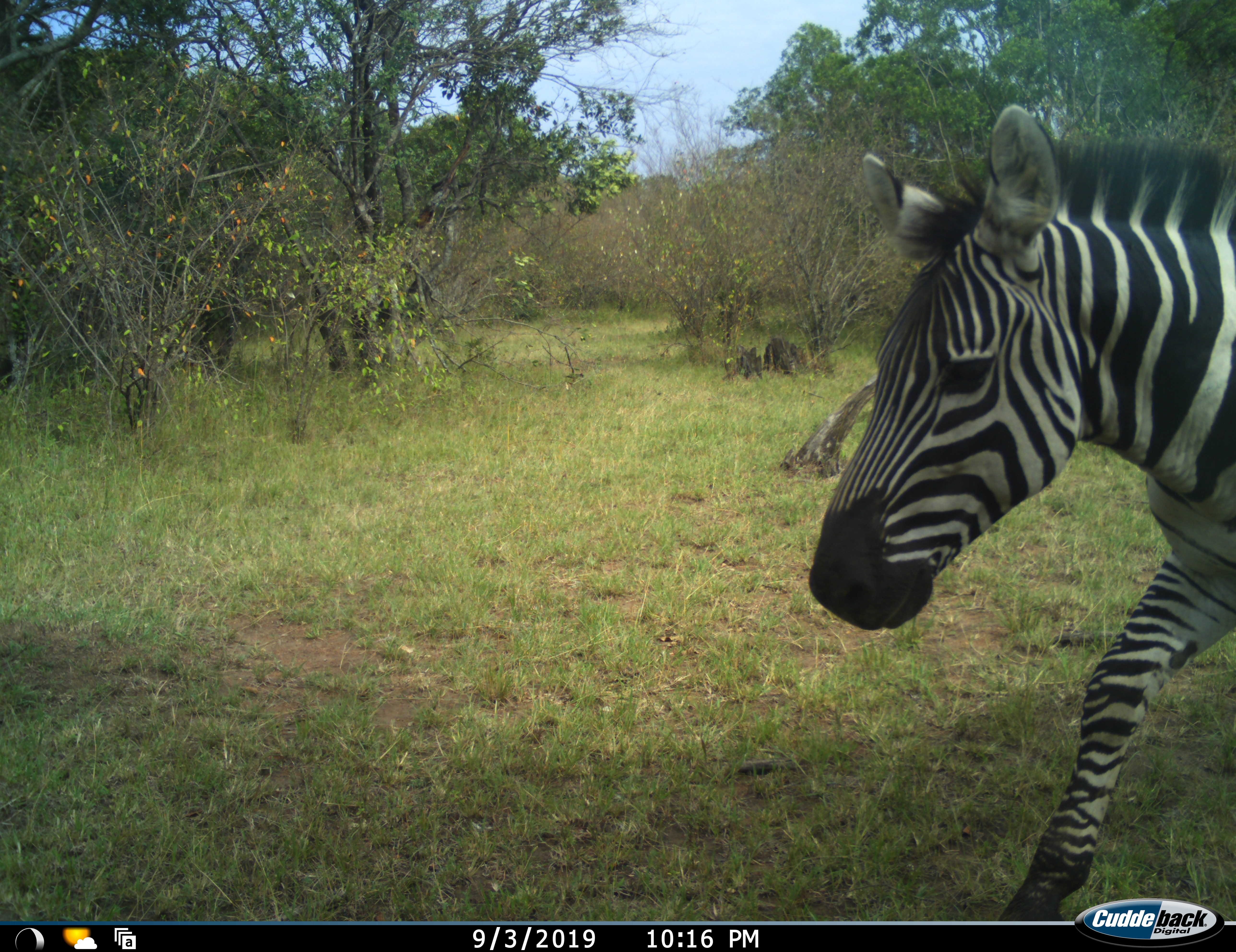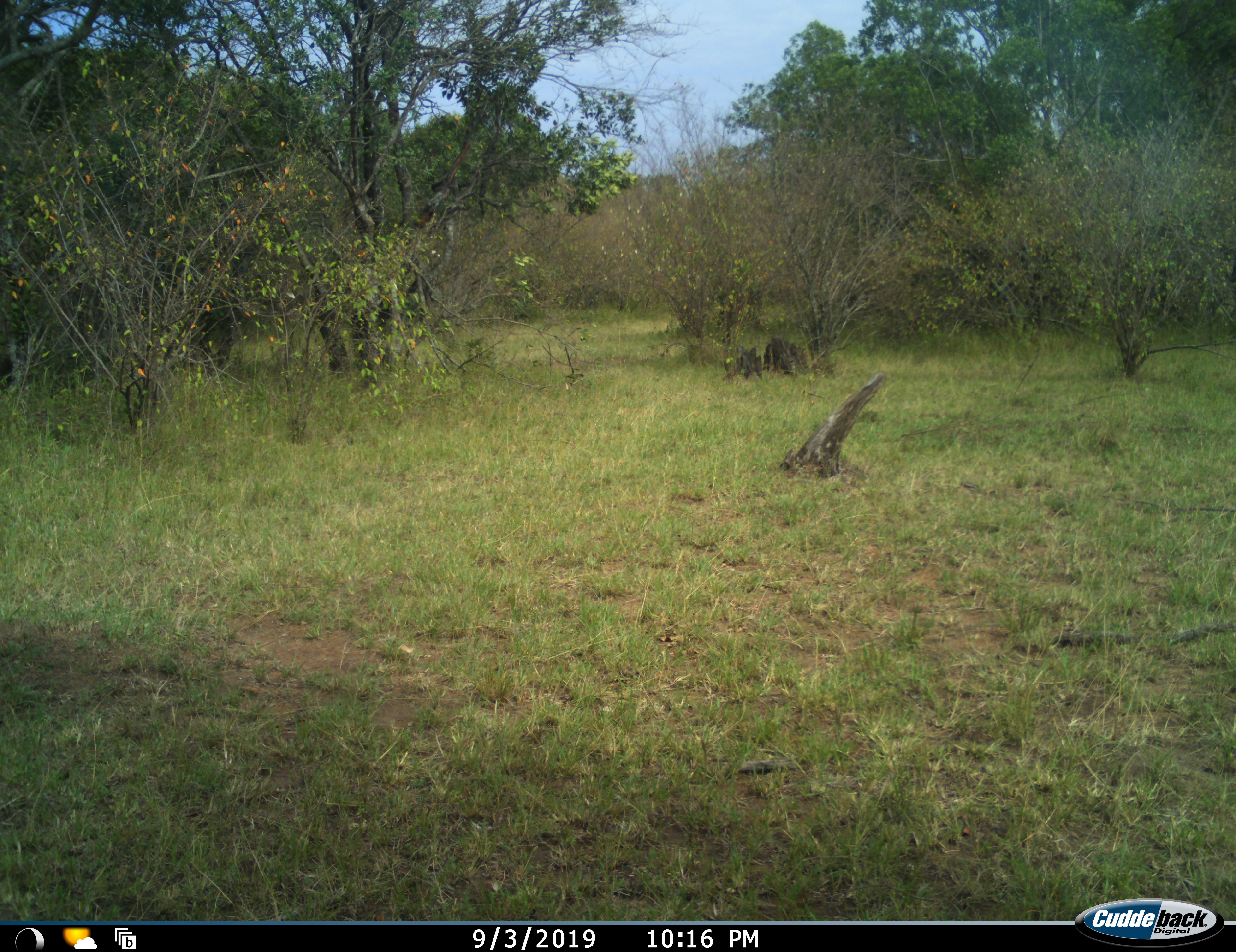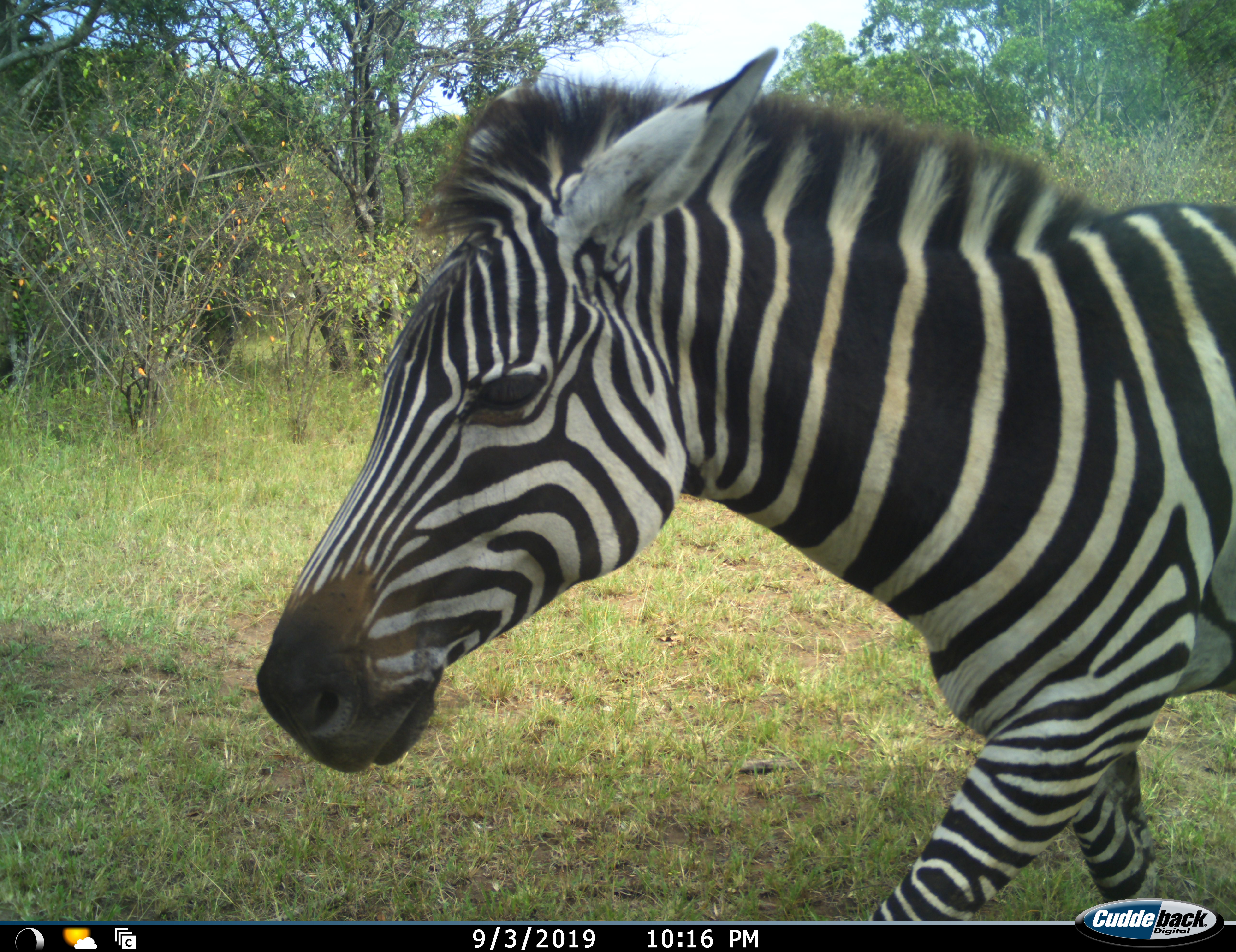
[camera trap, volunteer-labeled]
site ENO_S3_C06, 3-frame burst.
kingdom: Animalia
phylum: Chordata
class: Mammalia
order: Perissodactyla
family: Equidae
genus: Equus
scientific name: Equus quagga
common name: plains zebra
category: zebraplains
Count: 2.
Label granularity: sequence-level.